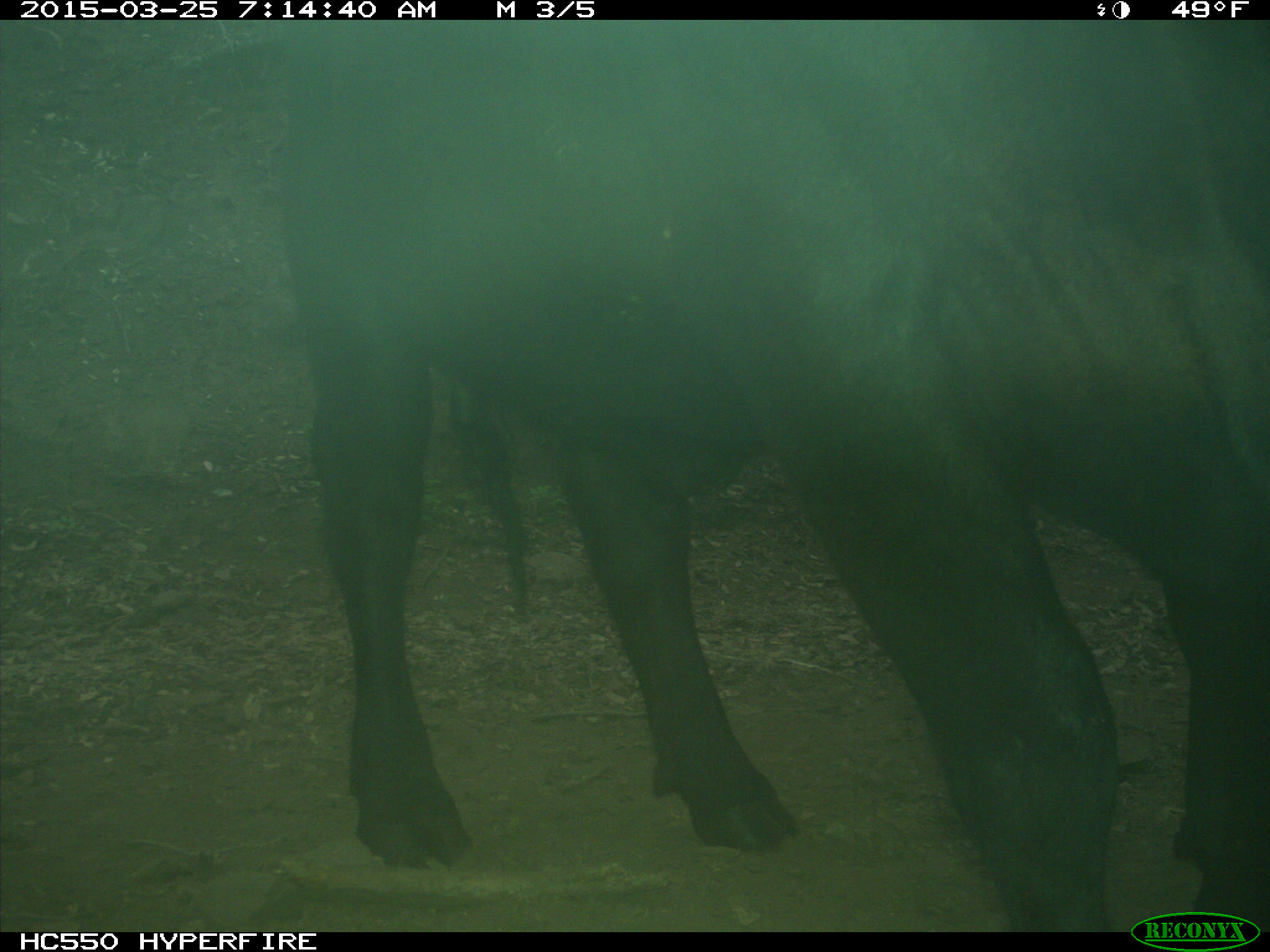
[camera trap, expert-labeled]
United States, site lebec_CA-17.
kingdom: Animalia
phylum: Chordata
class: Mammalia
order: Artiodactyla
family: Bovidae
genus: Bos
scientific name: Bos taurus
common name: domestic cow